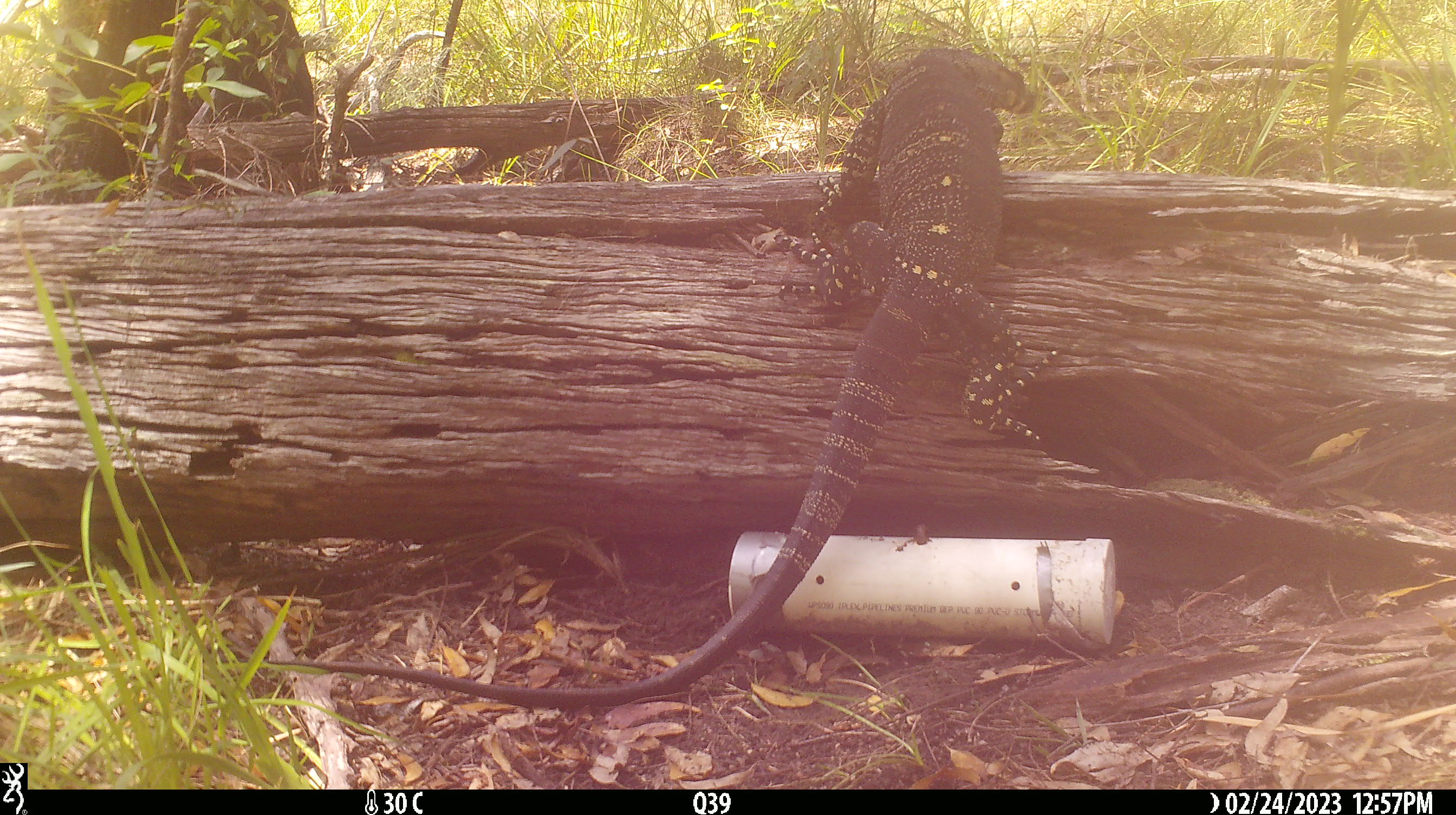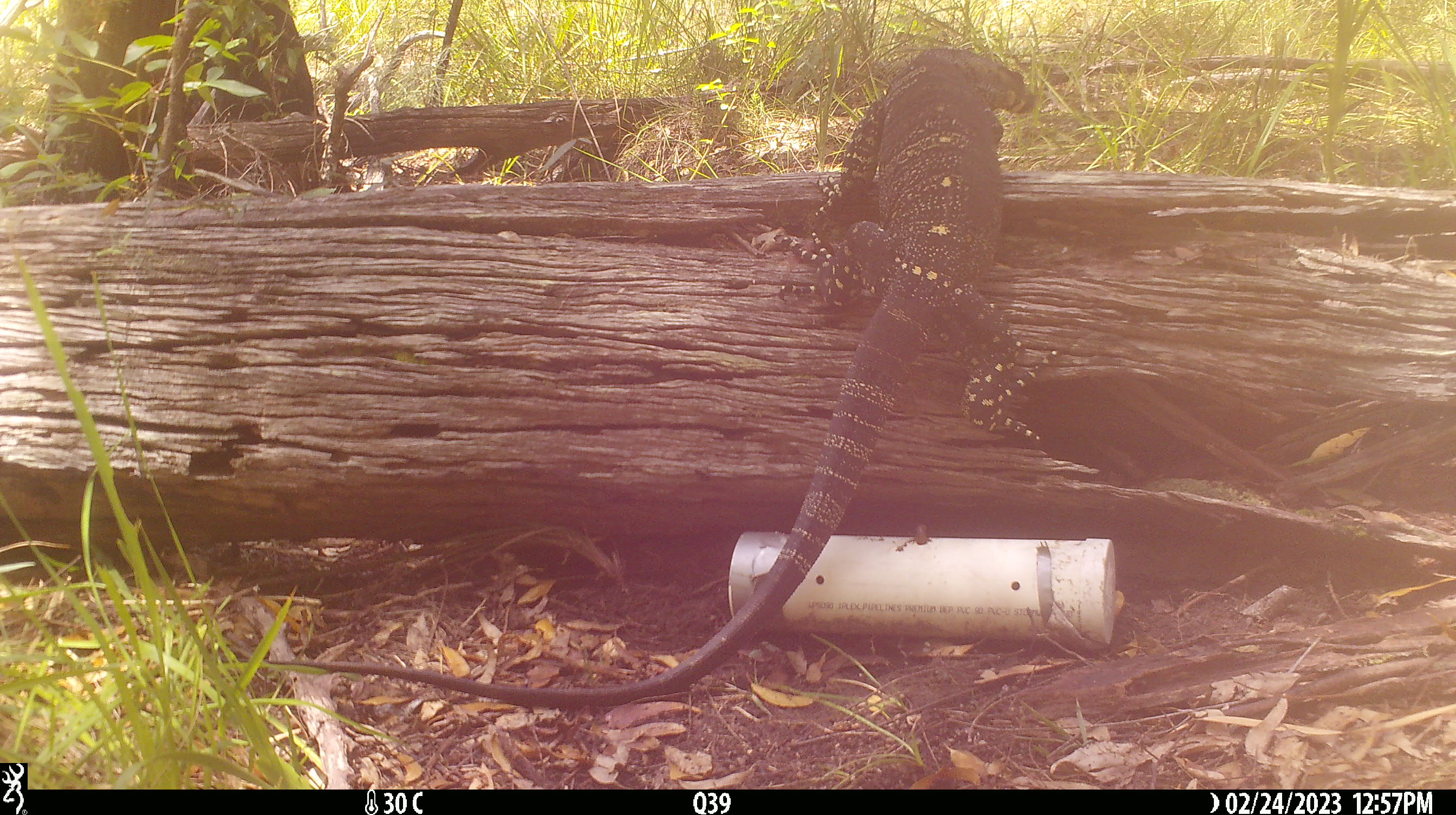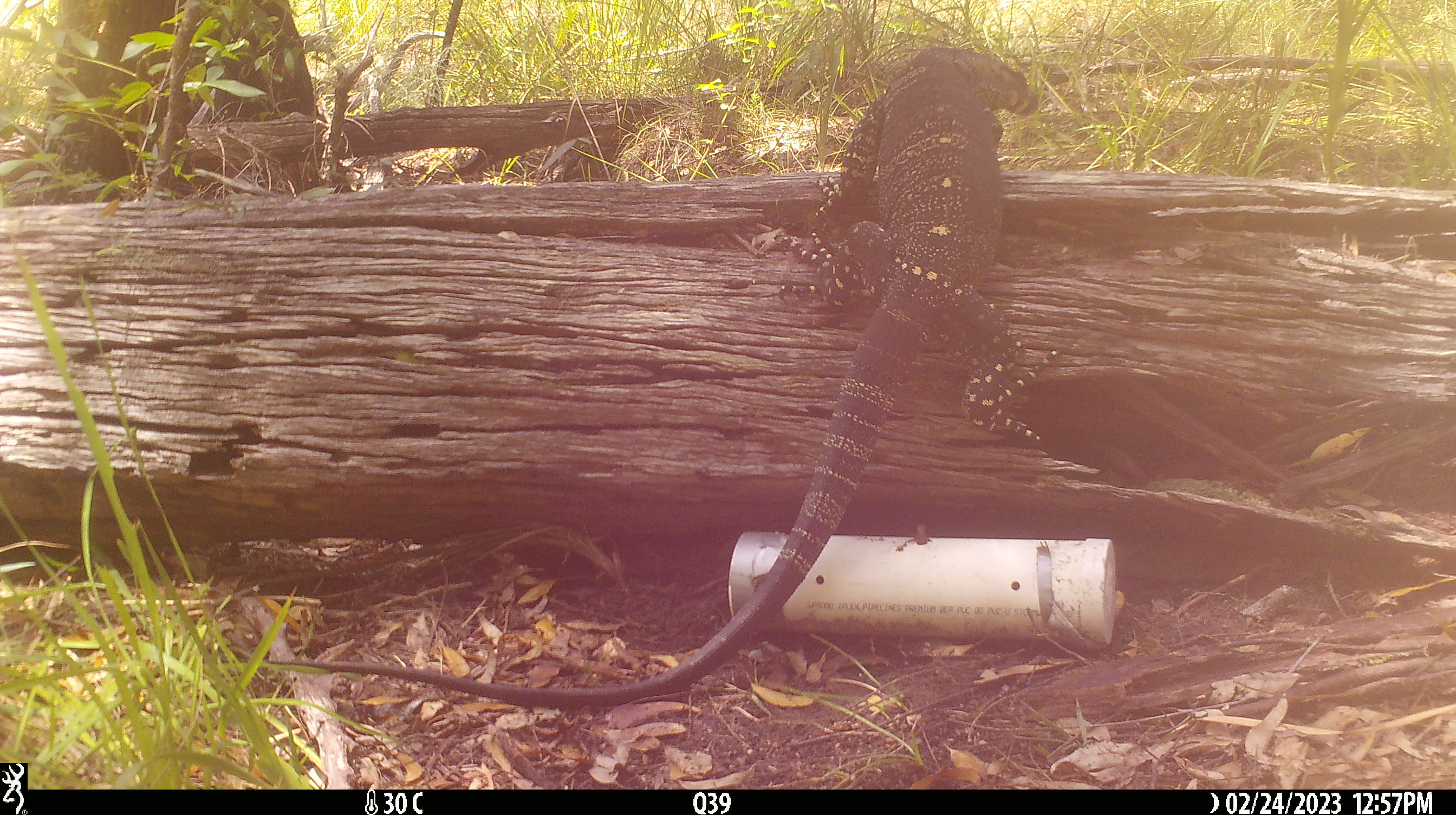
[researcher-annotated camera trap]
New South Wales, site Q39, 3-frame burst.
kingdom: Animalia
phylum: Chordata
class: Reptilia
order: Squamata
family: Varanidae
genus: Varanus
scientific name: Varanus varius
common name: lace monitor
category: goanna